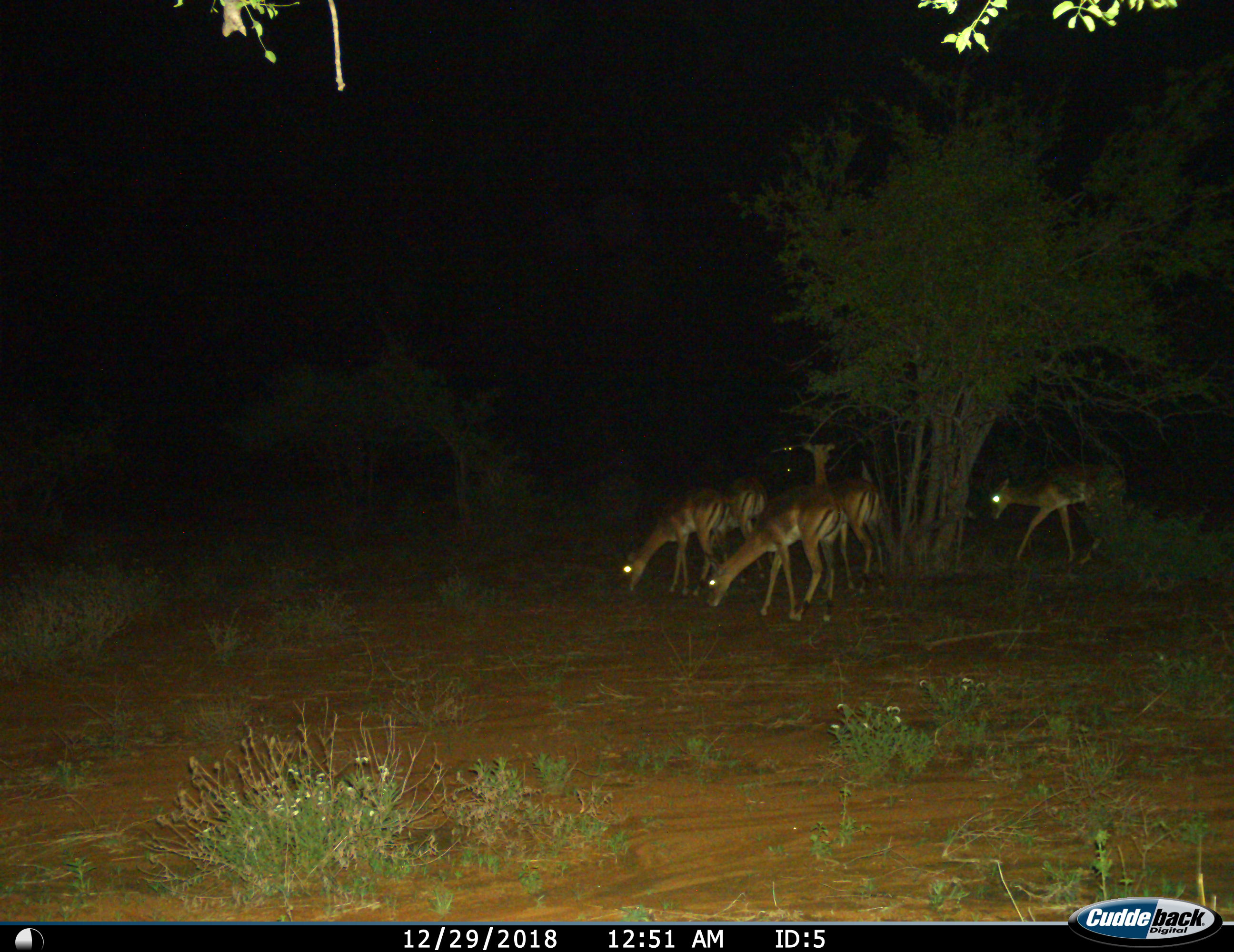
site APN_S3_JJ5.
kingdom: Animalia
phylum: Chordata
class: Mammalia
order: Artiodactyla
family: Bovidae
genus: Aepyceros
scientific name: Aepyceros melampus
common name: impala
Impala (Aepyceros melampus), count 6. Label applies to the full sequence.